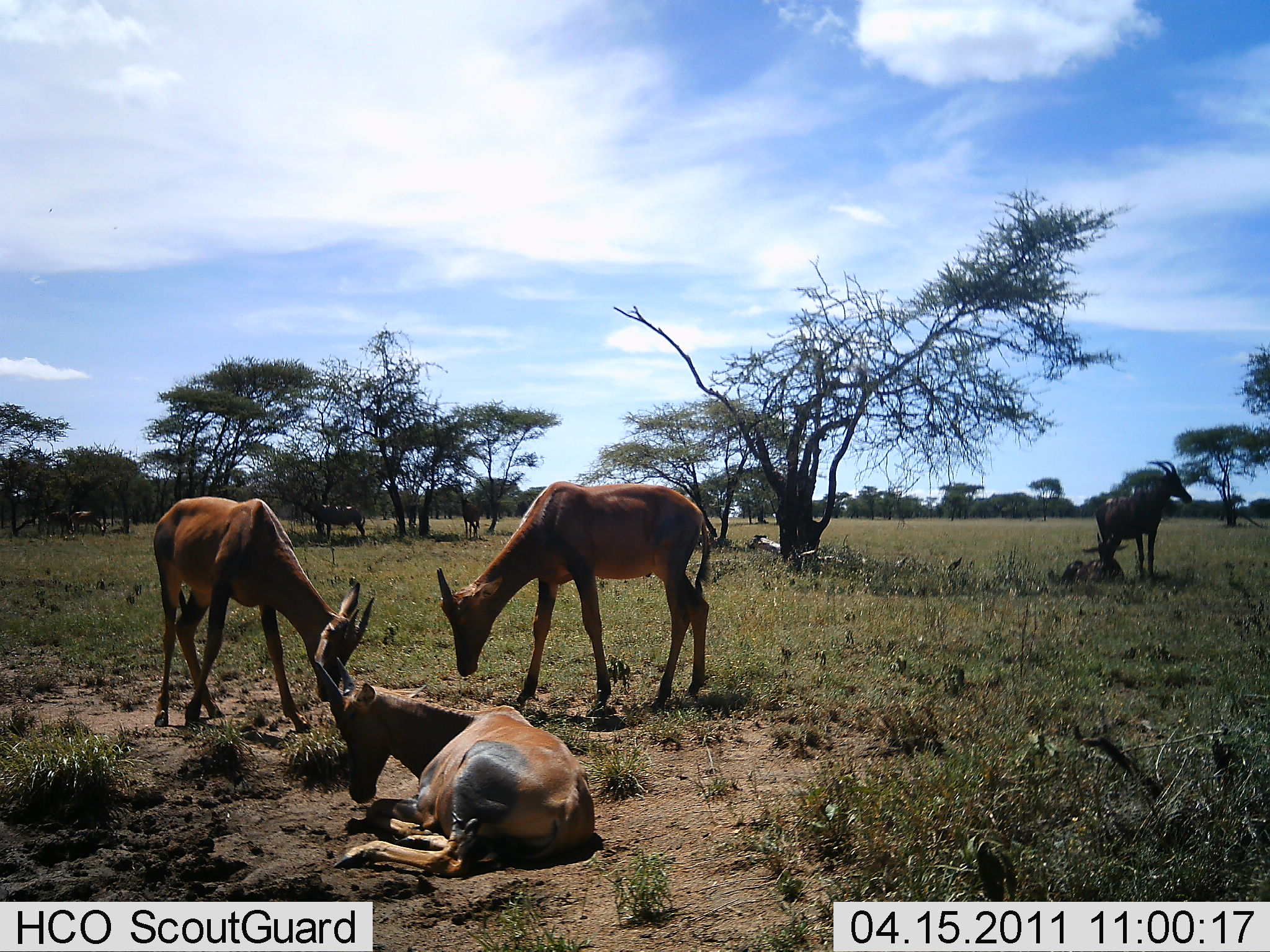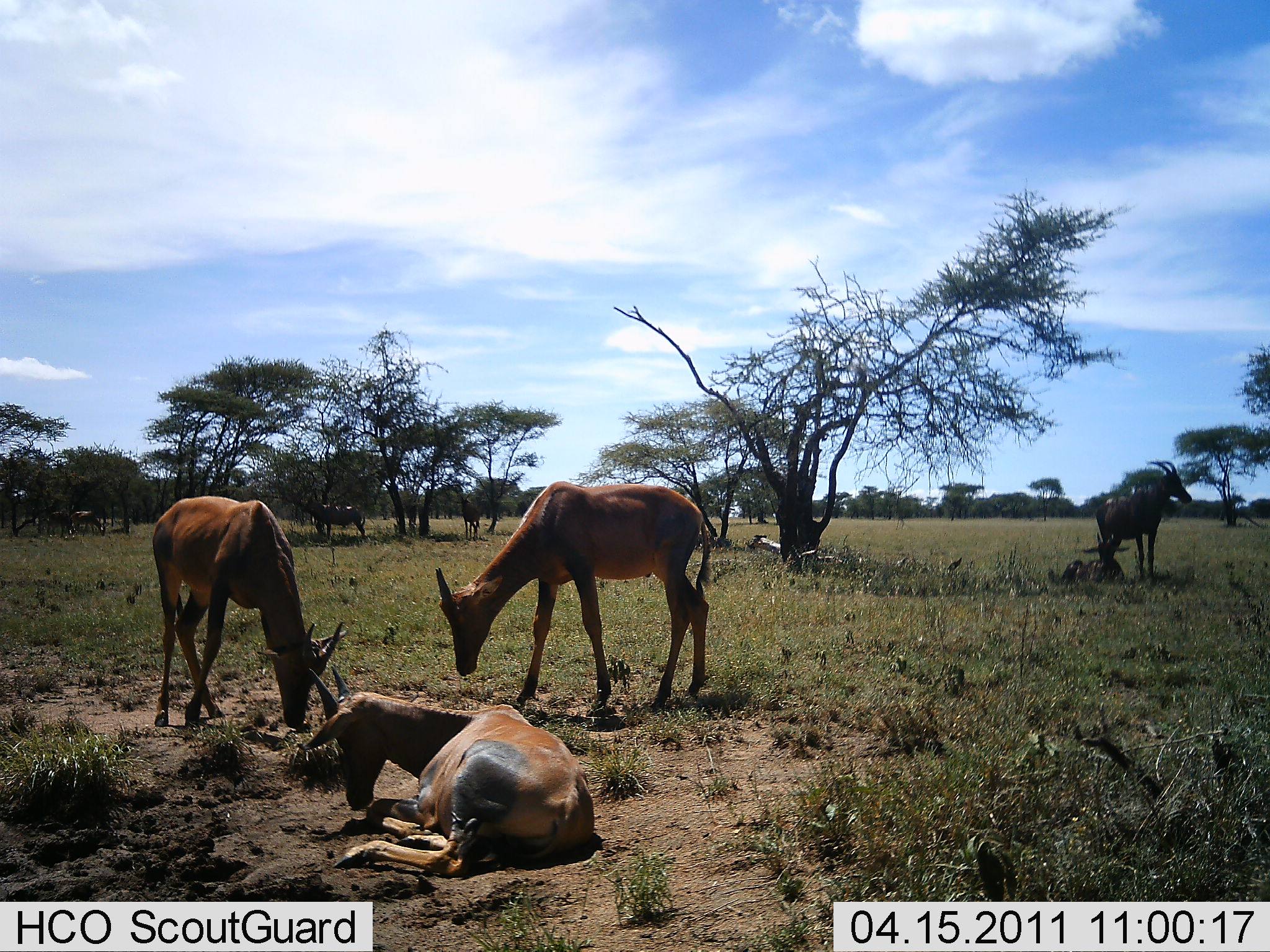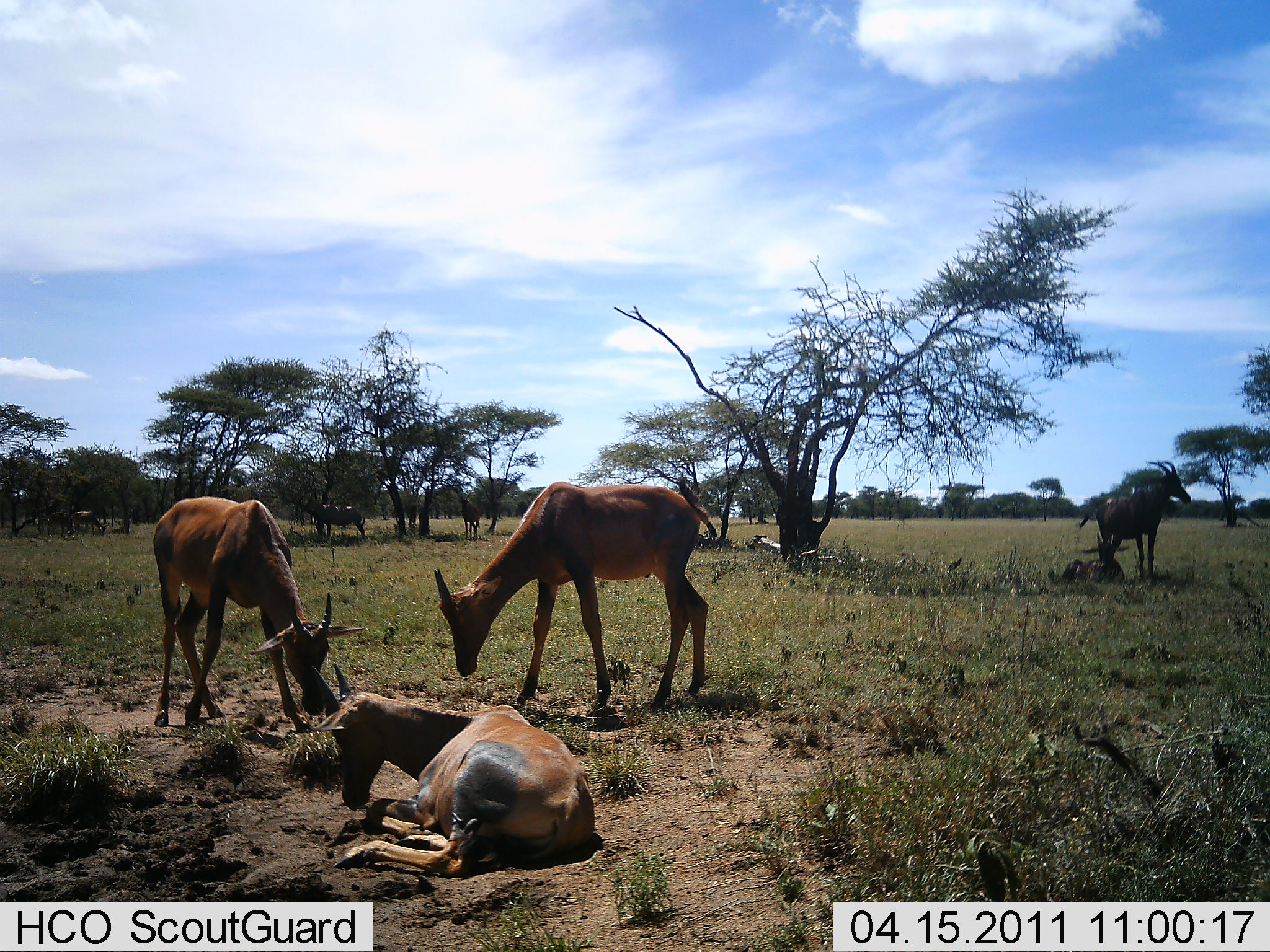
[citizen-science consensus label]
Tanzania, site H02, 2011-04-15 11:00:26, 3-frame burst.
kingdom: Animalia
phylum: Chordata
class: Mammalia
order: Artiodactyla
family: Bovidae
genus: Damaliscus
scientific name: Damaliscus lunatus jimela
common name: topi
Topi (Damaliscus lunatus jimela), count 5. Behavior (volunteer vote fractions): standing 76%, resting 100%, moving 0%, interacting 12%. Young present (vote fraction): 0%. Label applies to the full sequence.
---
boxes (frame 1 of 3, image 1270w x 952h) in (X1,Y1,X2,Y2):
animal: (438,477,715,718); (312,653,597,876); (153,498,376,732); (1090,459,1193,582); (1054,533,1128,590); (298,497,370,542); (460,491,482,541); (70,510,106,540); (46,510,71,542)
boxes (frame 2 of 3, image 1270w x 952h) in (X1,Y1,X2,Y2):
animal: (434,481,711,716); (294,663,596,878); (153,494,348,731); (1095,461,1193,584); (1061,533,1125,589); (305,495,367,541); (456,491,483,542); (69,511,107,537); (47,512,77,541)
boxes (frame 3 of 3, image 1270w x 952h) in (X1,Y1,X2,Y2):
animal: (432,479,717,719); (307,661,596,879); (152,497,368,736); (1094,459,1193,583); (1059,529,1129,590); (71,509,112,538); (48,511,74,541)